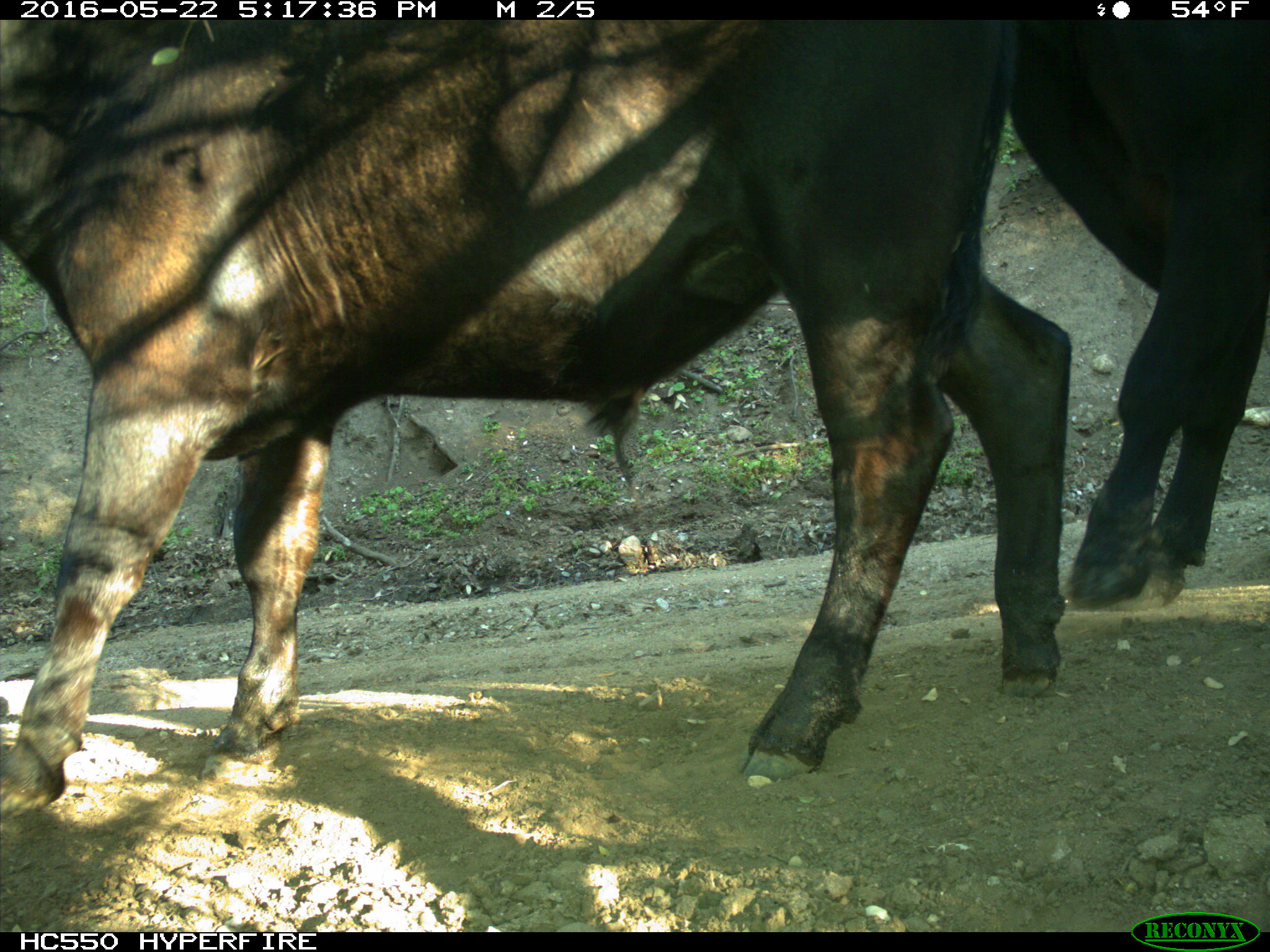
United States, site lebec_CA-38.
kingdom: Animalia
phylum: Chordata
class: Mammalia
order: Artiodactyla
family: Bovidae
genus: Bos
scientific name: Bos taurus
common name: domestic cow